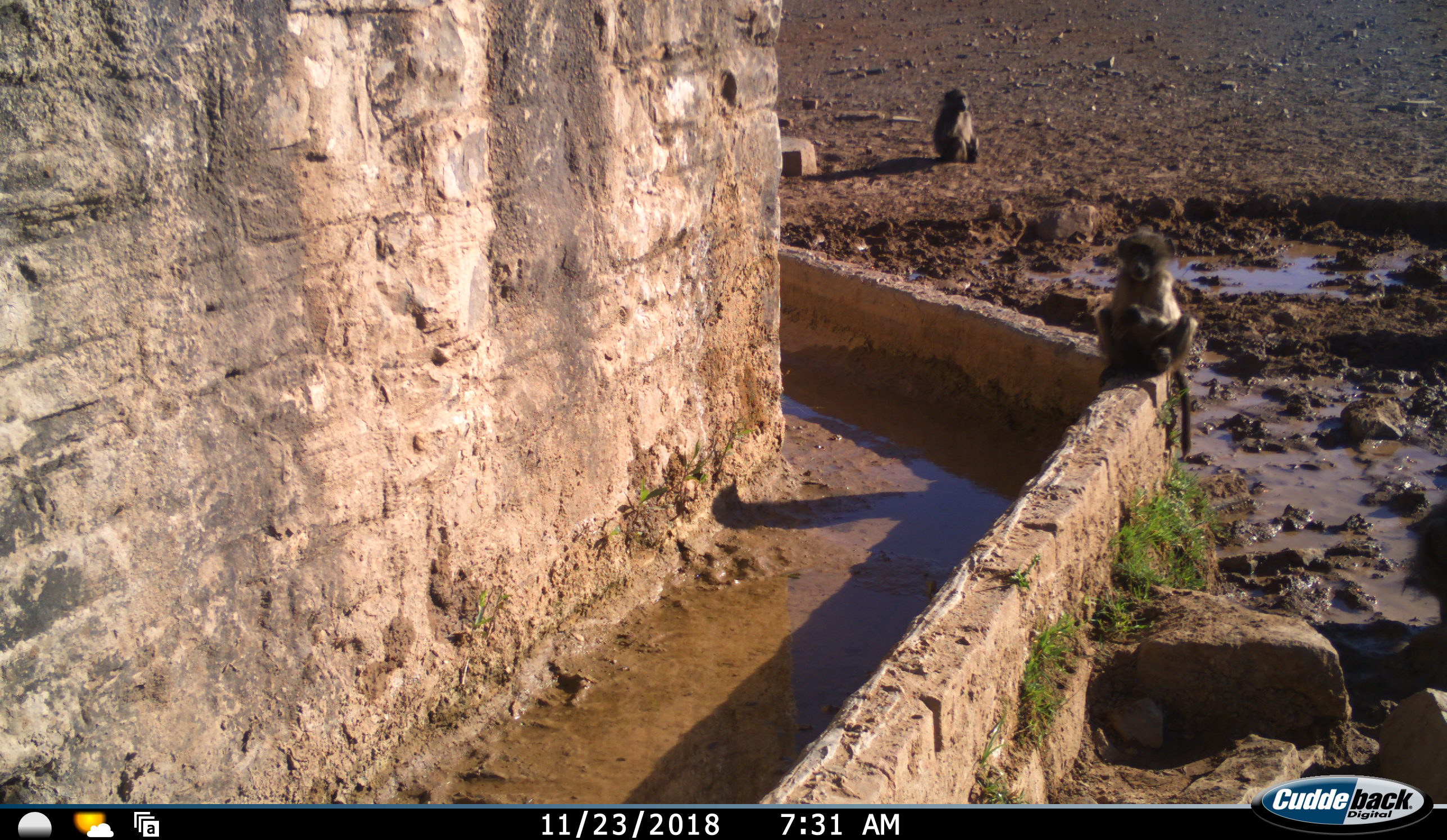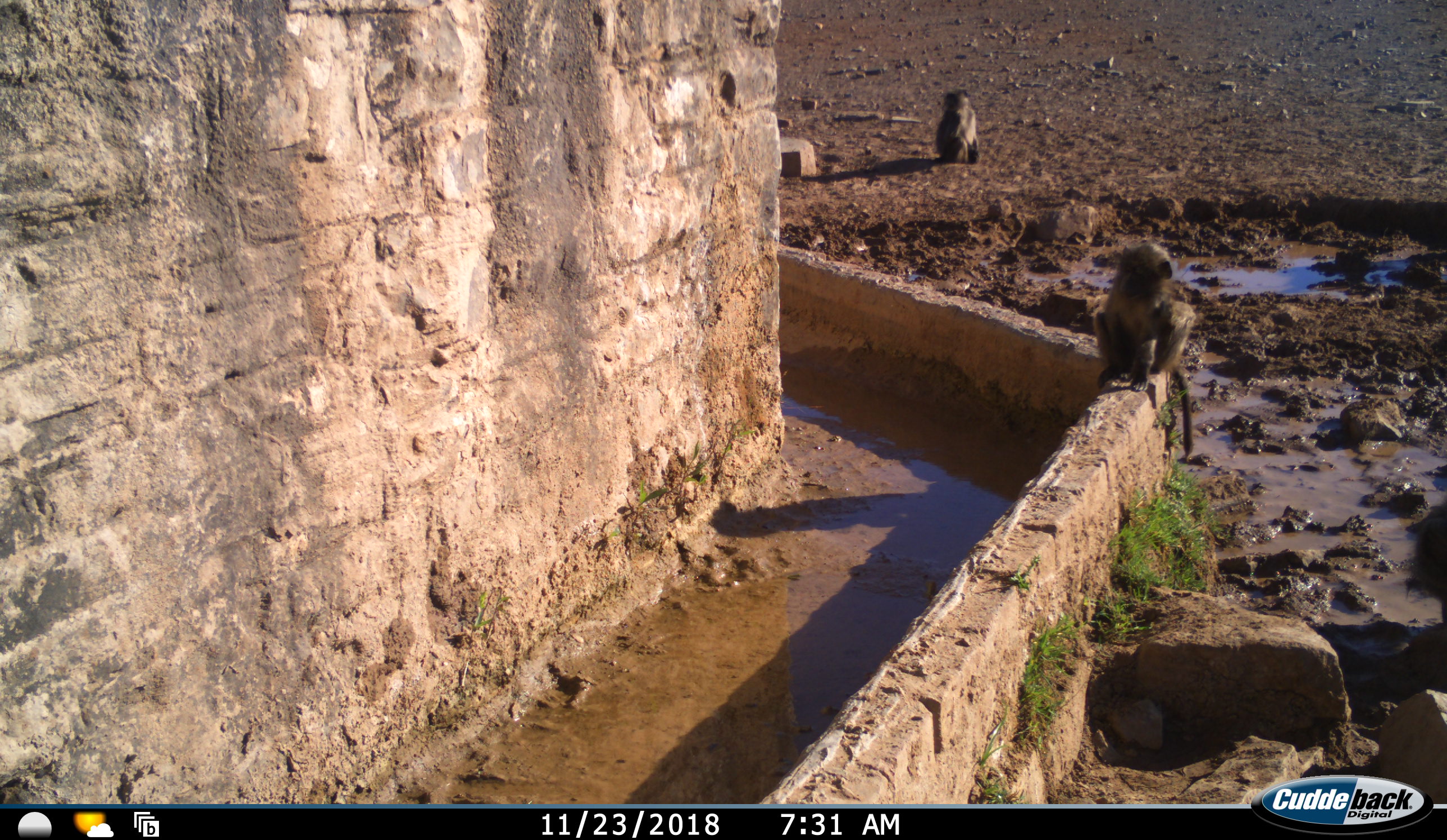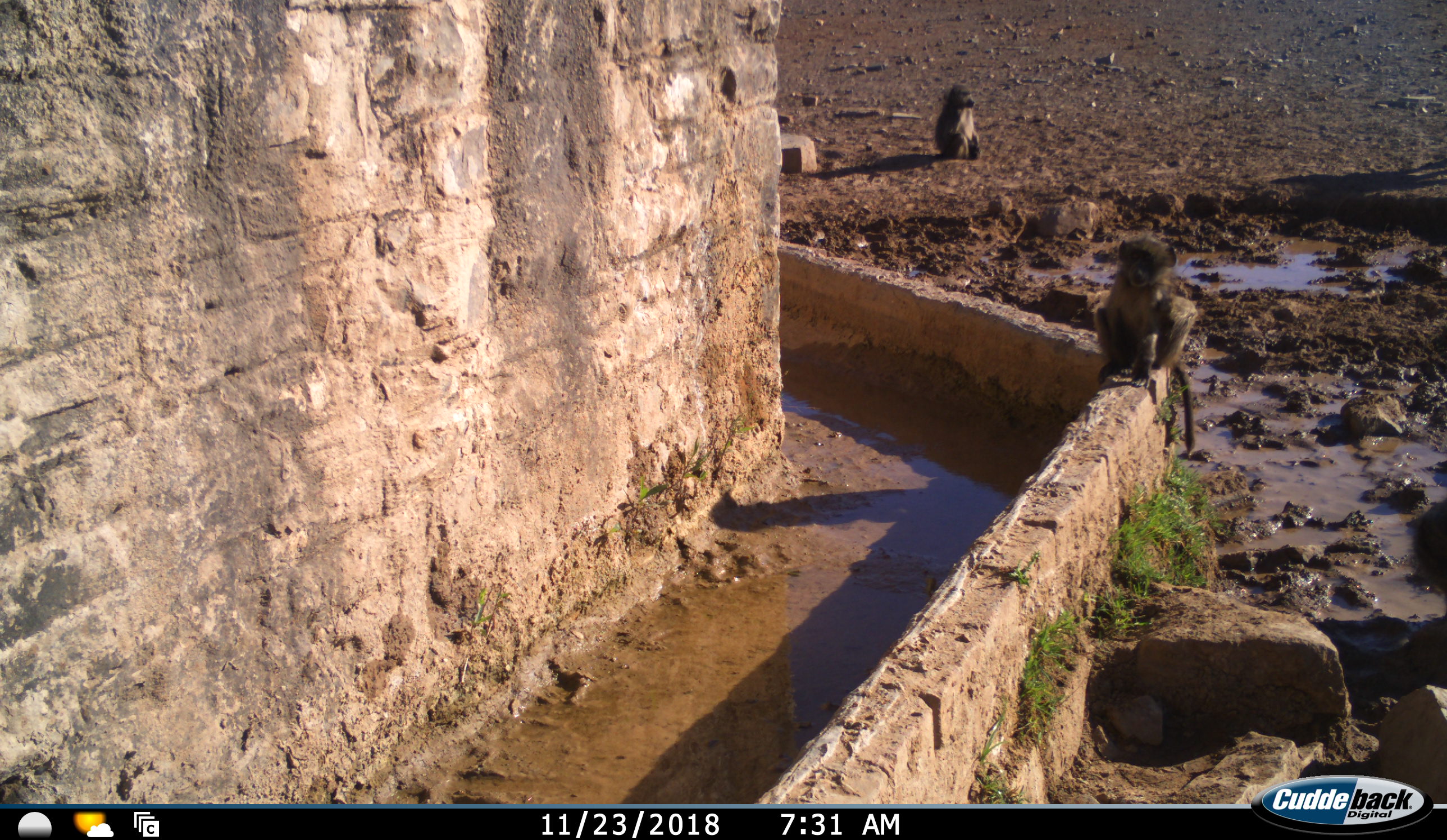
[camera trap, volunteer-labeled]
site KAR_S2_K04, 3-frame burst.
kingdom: Animalia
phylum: Chordata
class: Mammalia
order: Primates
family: Cercopithecidae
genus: Papio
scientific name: Papio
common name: baboon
Baboon (Papio), count 3. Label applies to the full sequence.